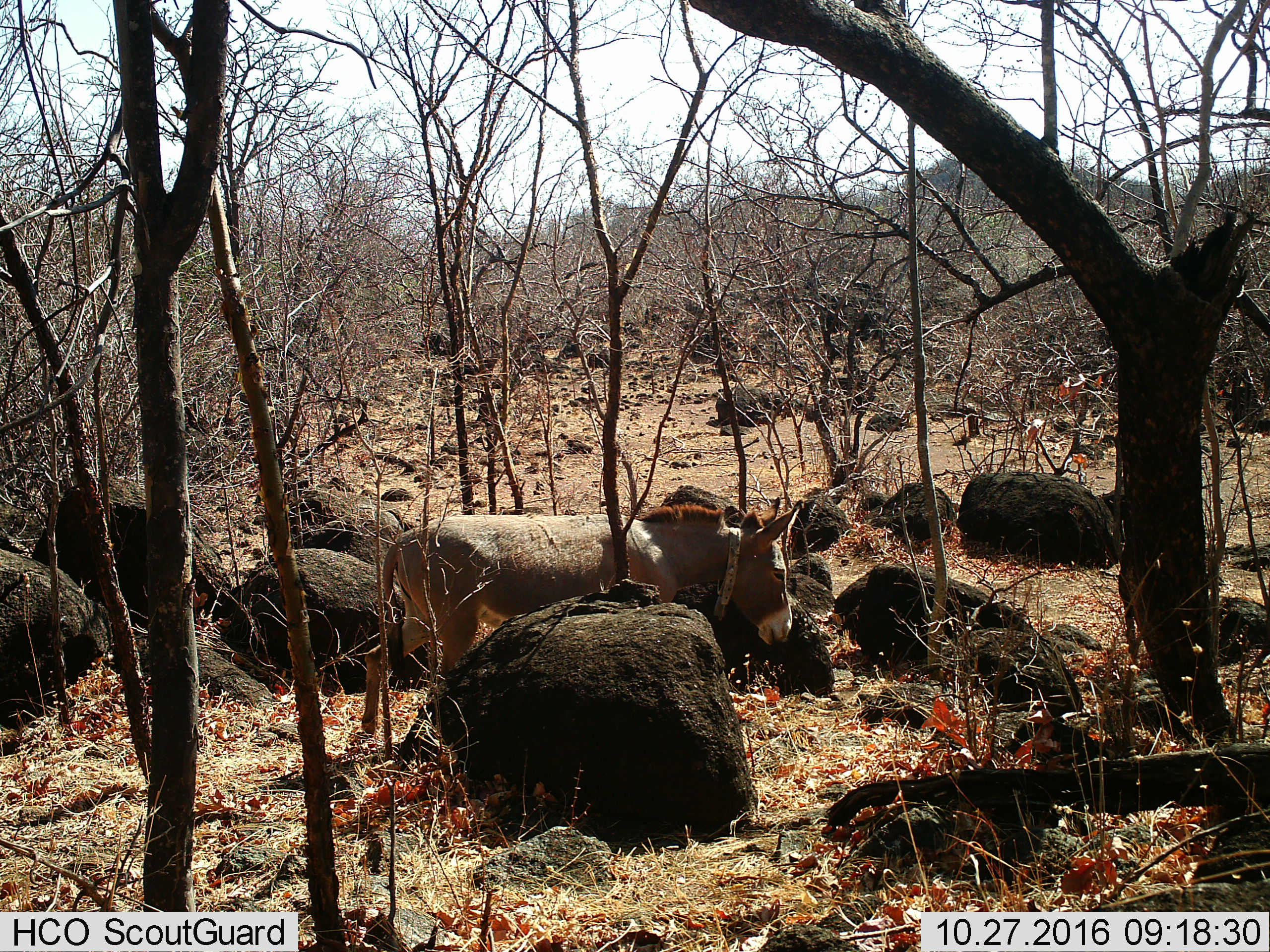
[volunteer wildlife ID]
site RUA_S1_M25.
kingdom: Animalia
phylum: Chordata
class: Mammalia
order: Artiodactyla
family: Bovidae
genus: Bos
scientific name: Bos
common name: cattle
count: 1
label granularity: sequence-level